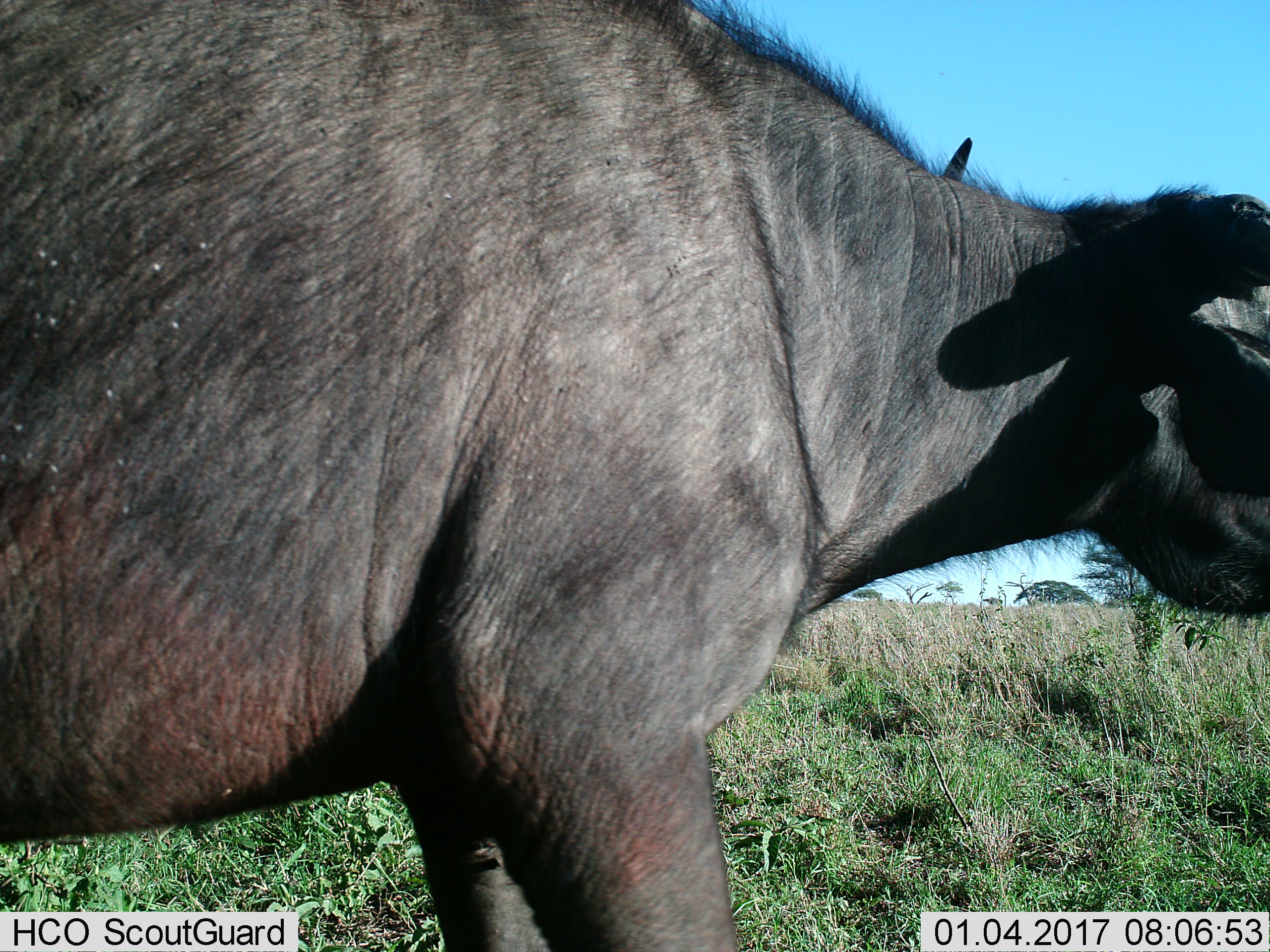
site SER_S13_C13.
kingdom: Animalia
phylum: Chordata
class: Mammalia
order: Artiodactyla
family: Bovidae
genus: Syncerus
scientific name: Syncerus caffer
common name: african buffalo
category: buffalo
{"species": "buffalo (african buffalo) (Syncerus caffer)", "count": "1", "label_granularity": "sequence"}